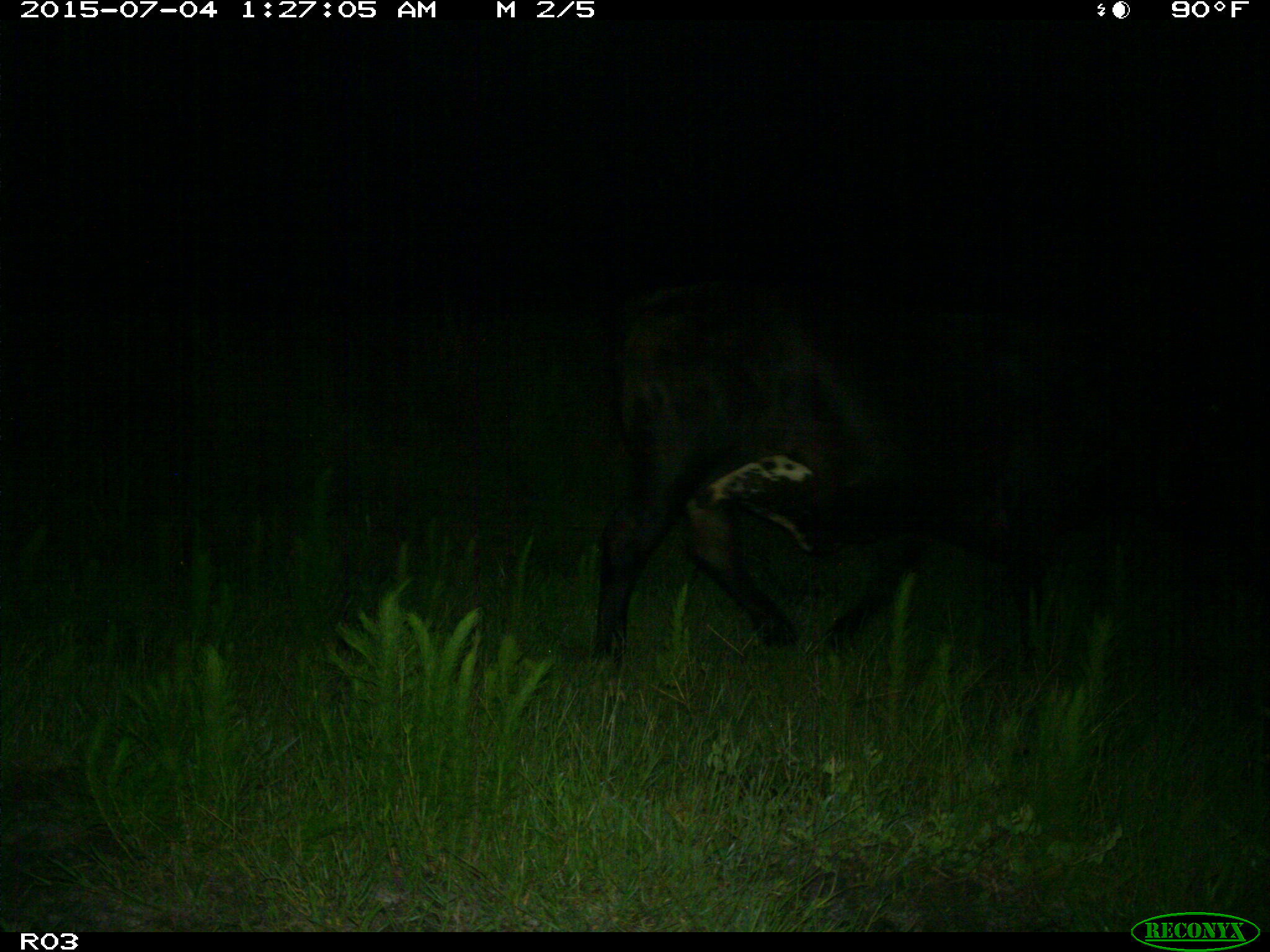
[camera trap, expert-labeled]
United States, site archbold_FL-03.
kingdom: Animalia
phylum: Chordata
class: Mammalia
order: Artiodactyla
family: Bovidae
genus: Bos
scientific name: Bos taurus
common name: domestic cow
Bos taurus (domestic cow).